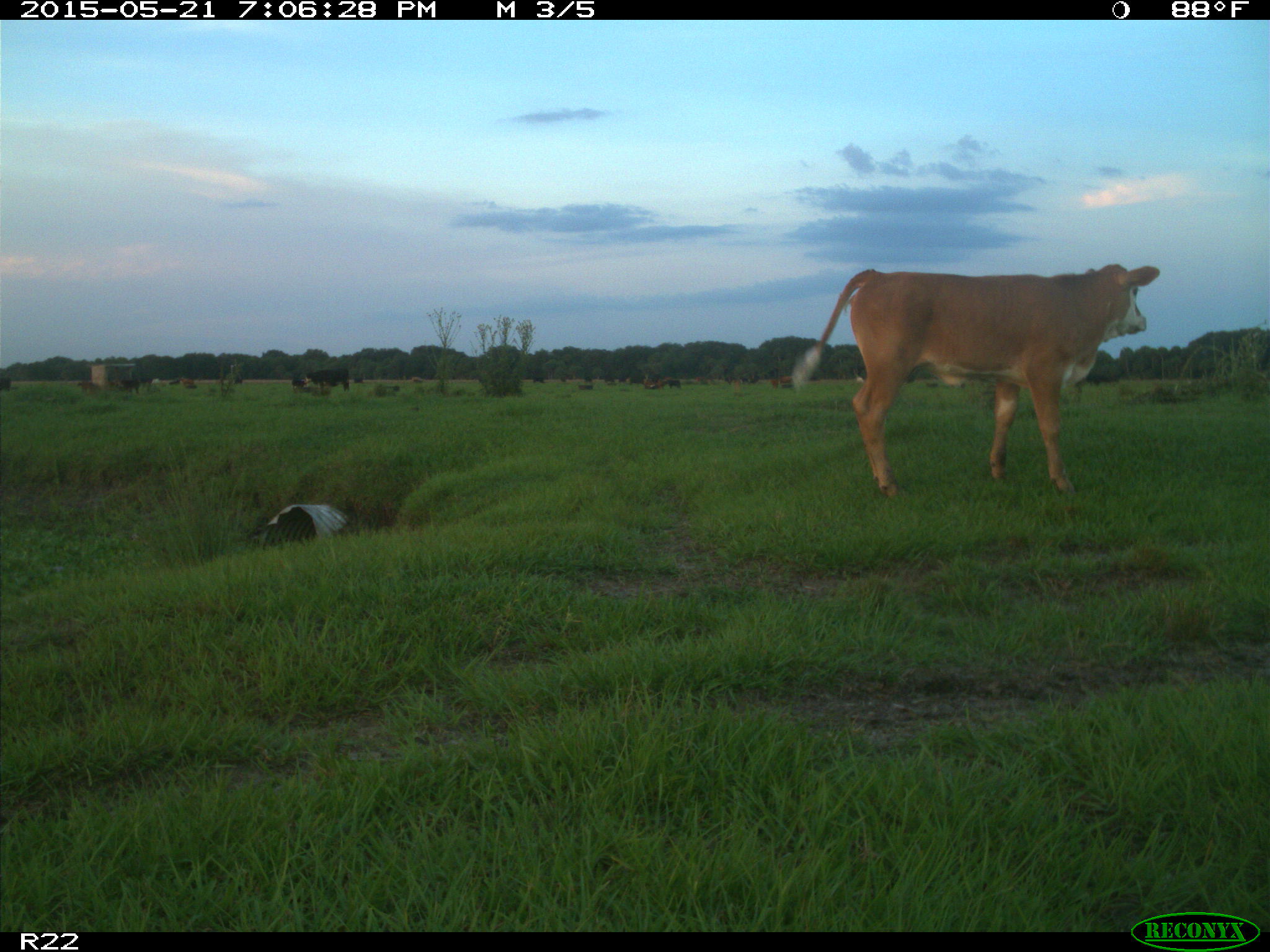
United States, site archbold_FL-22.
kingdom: Animalia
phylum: Chordata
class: Mammalia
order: Artiodactyla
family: Bovidae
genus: Bos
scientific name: Bos taurus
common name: domestic cow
Bos taurus (domestic cow).